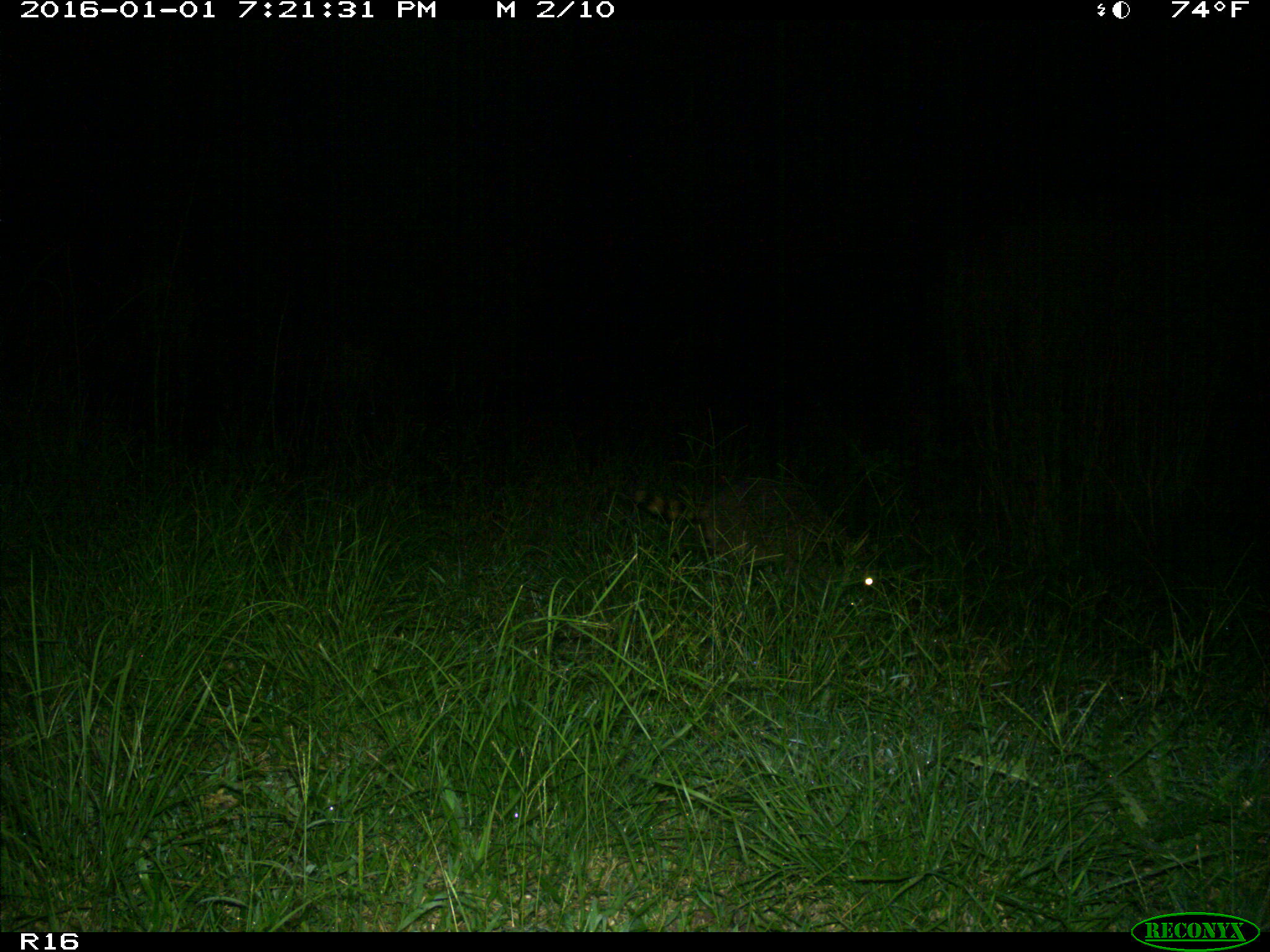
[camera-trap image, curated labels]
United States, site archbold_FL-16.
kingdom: Animalia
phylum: Chordata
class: Mammalia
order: Carnivora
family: Procyonidae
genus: Procyon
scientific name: Procyon lotor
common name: common raccoon